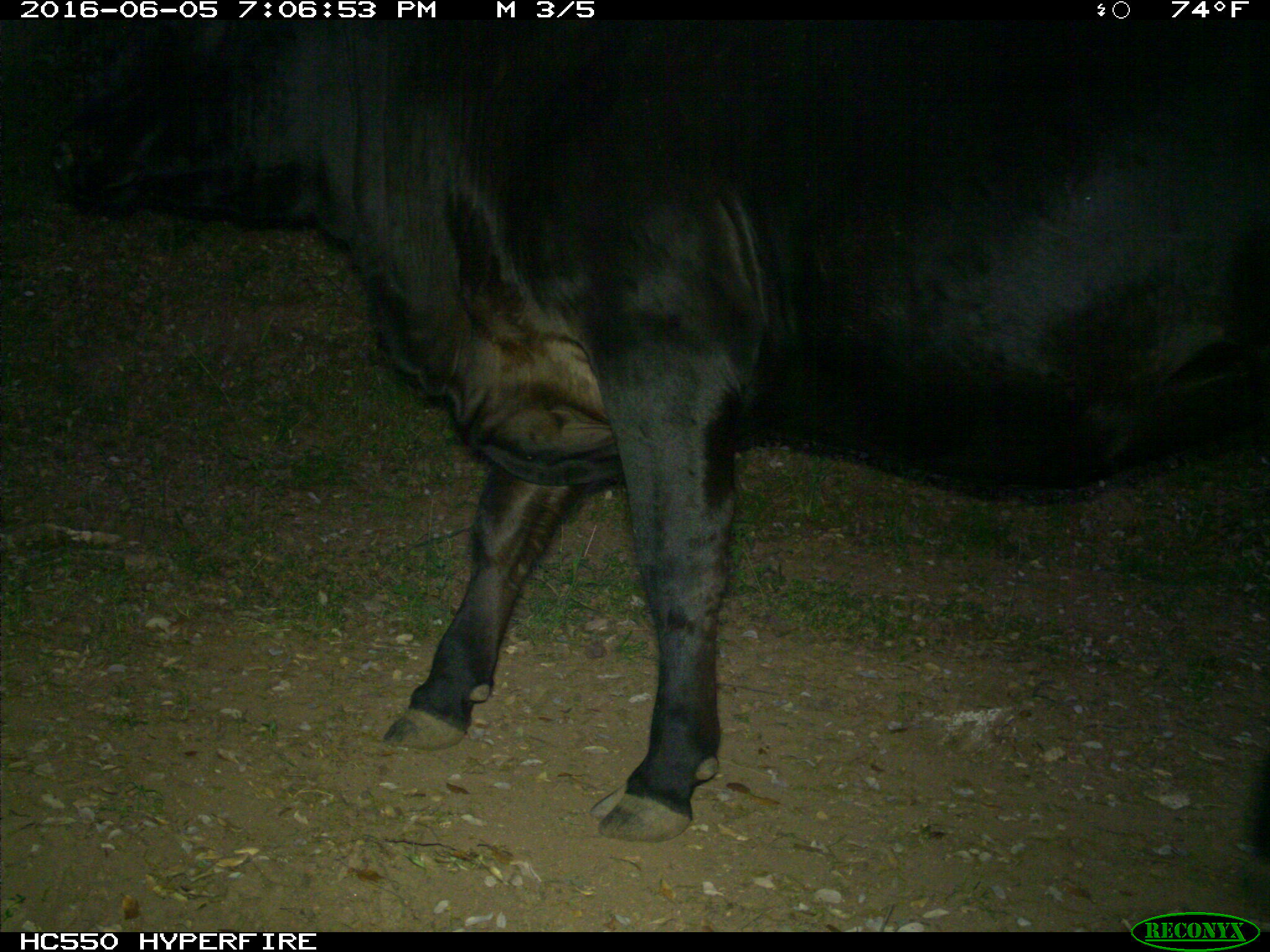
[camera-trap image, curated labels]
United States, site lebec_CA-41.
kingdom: Animalia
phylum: Chordata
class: Mammalia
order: Artiodactyla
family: Bovidae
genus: Bos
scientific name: Bos taurus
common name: domestic cow